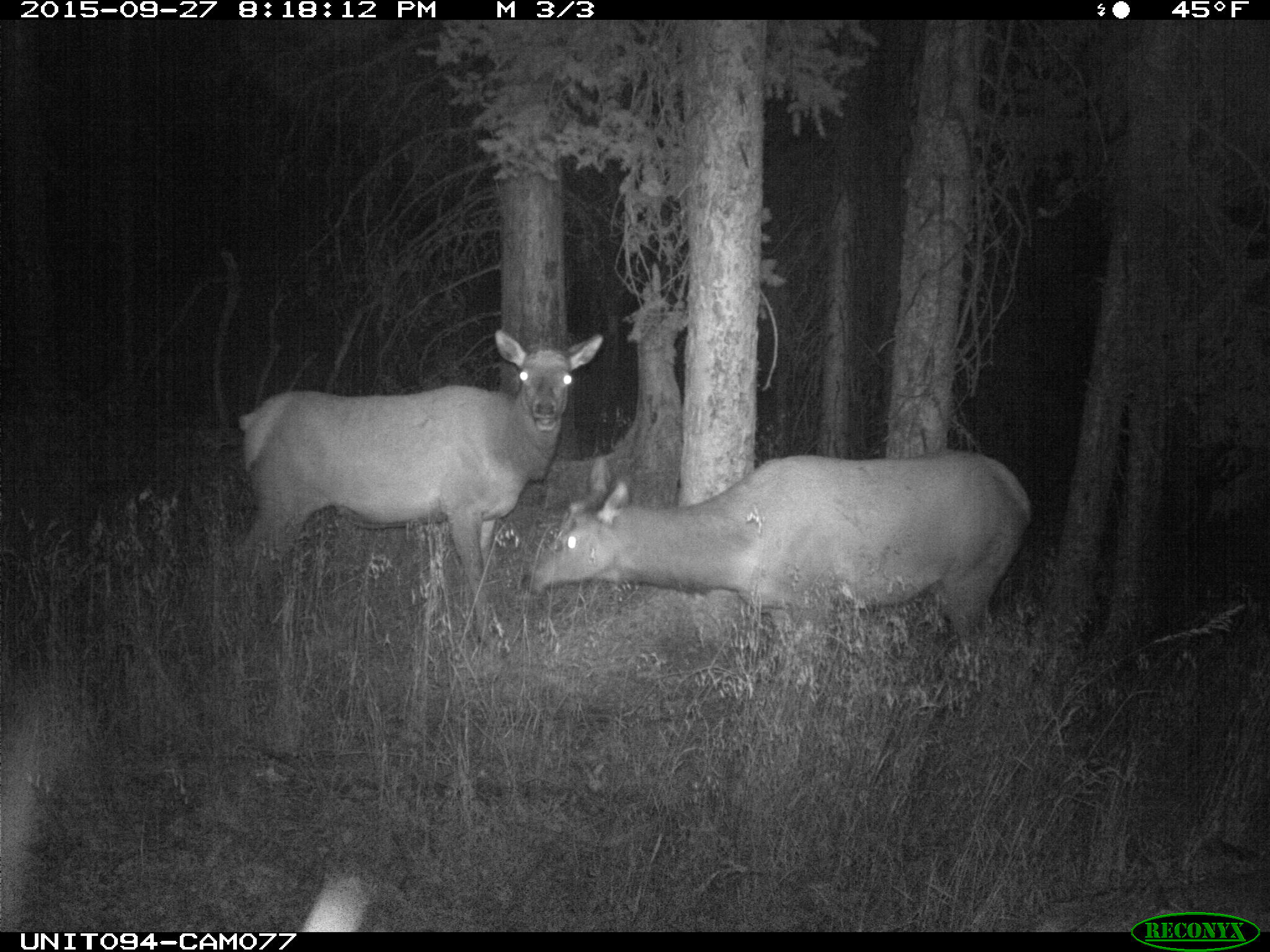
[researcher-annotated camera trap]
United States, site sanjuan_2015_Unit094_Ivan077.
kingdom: Animalia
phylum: Chordata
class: Mammalia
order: Artiodactyla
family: Cervidae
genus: Cervus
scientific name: Cervus elaphus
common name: red deer